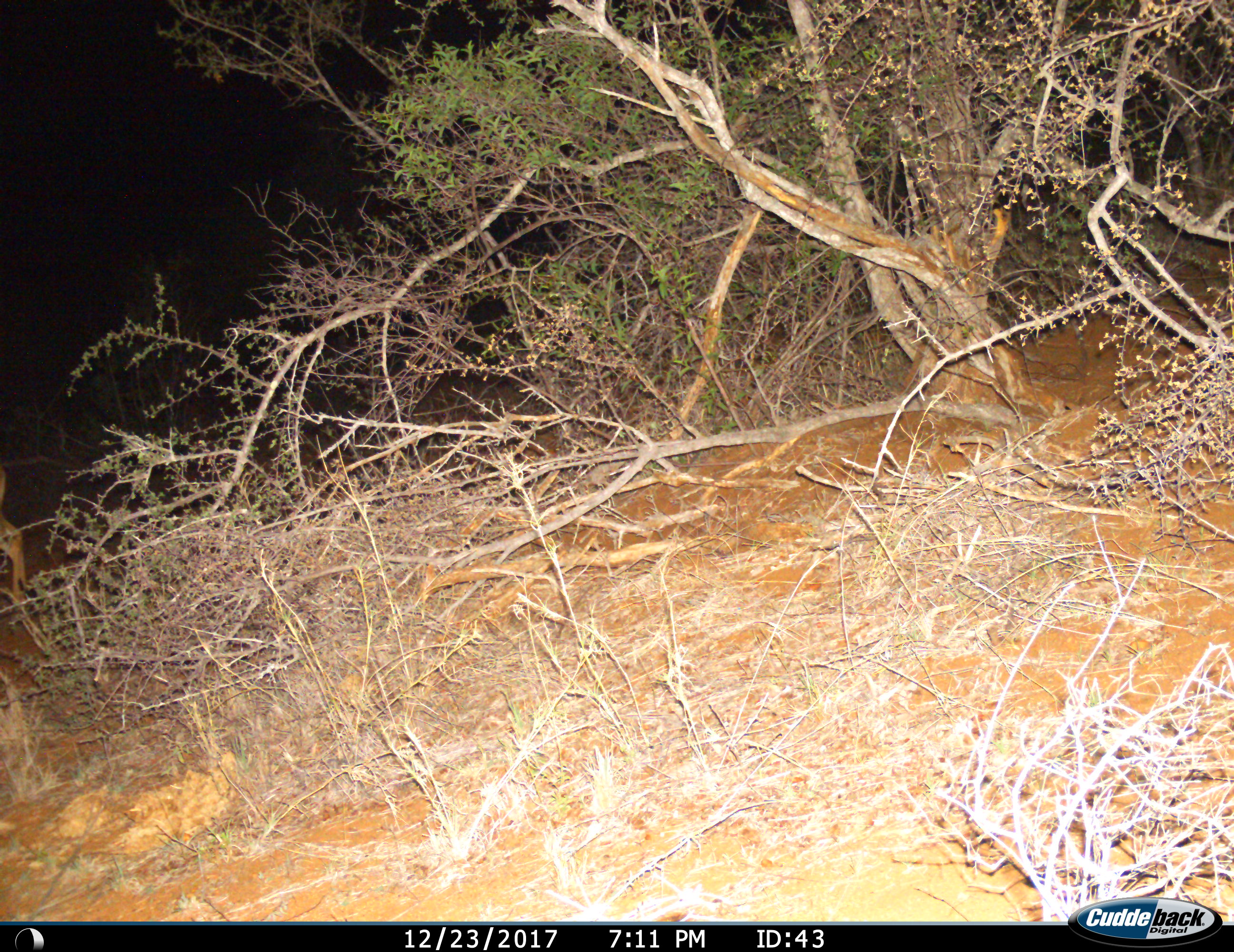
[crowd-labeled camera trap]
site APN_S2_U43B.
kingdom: Animalia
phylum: Chordata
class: Mammalia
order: Artiodactyla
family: Bovidae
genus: Aepyceros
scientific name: Aepyceros melampus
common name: impala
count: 1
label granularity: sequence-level